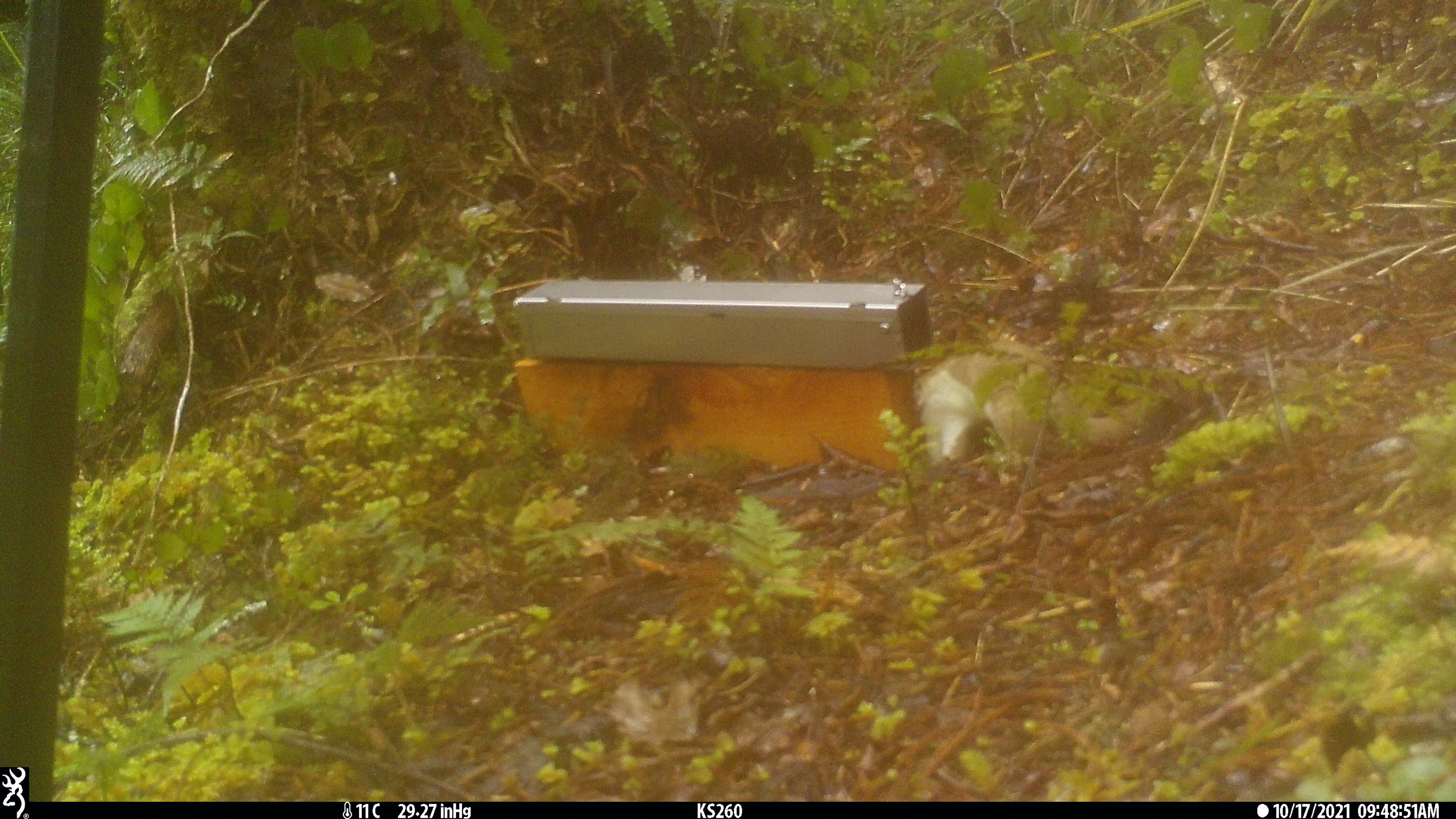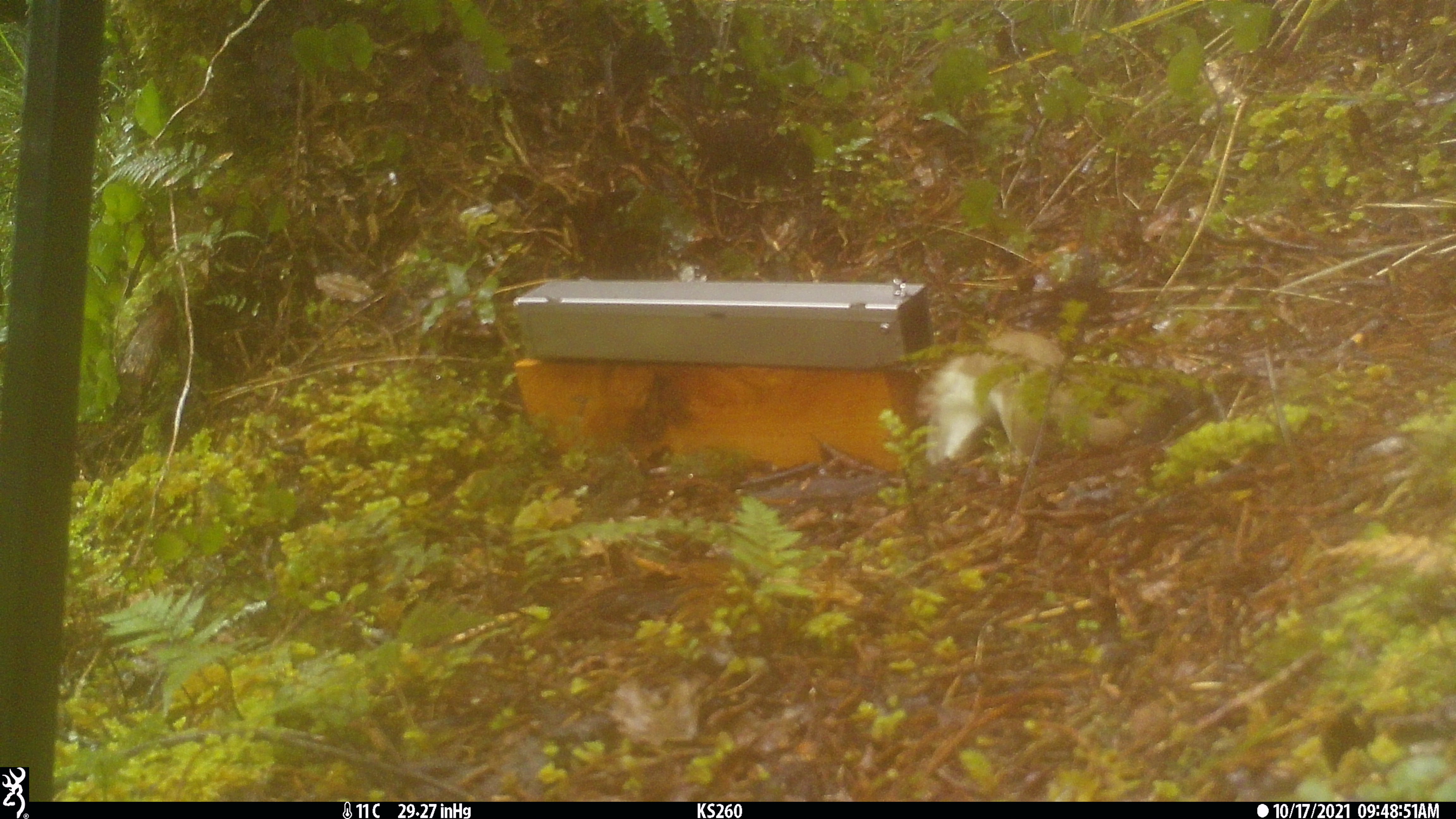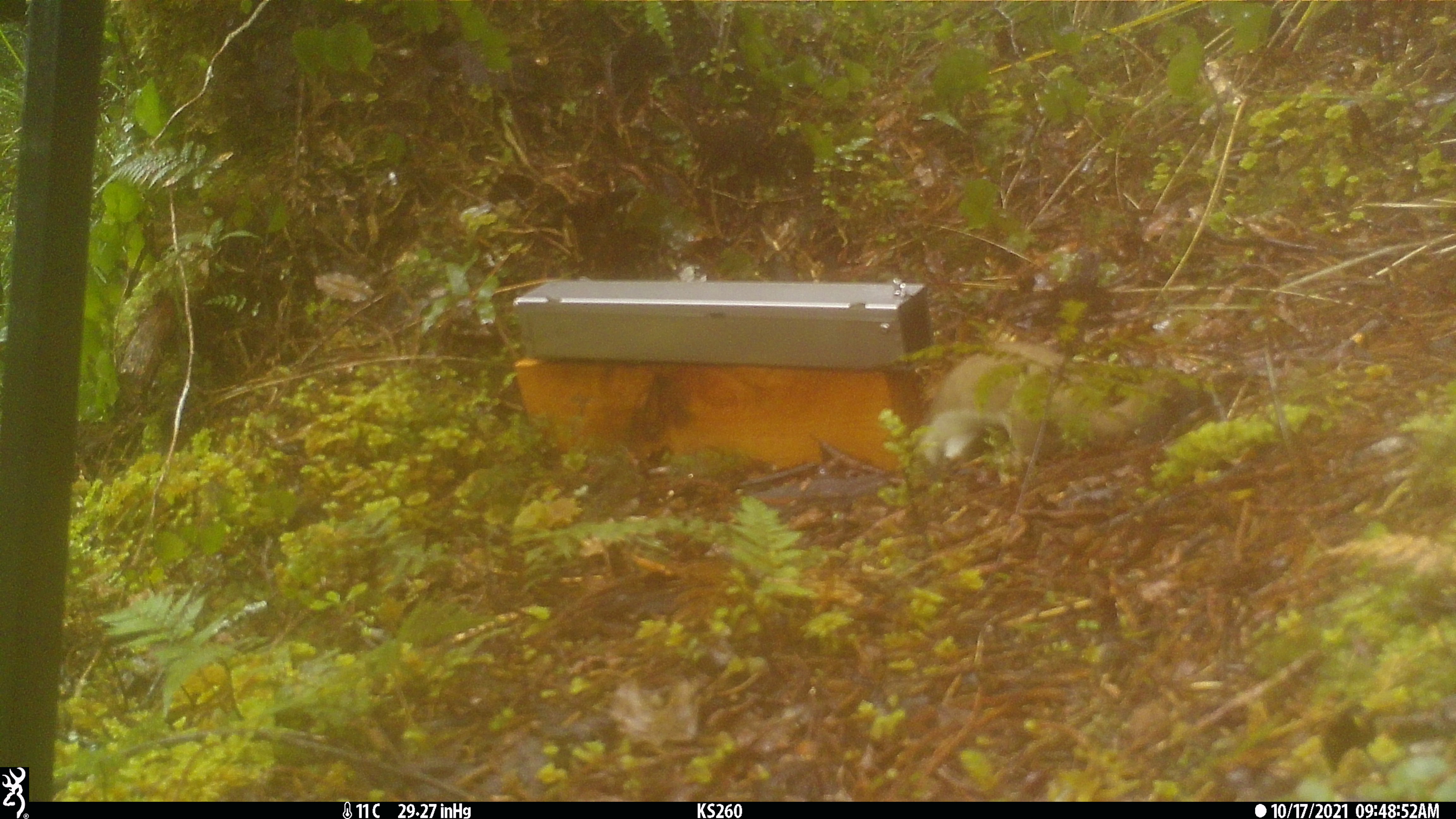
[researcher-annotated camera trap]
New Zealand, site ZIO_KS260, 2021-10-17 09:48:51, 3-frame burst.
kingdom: Animalia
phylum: Chordata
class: Mammalia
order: Carnivora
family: Mustelidae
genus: Mustela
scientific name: Mustela erminea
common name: stoat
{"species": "stoat (Mustela erminea)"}